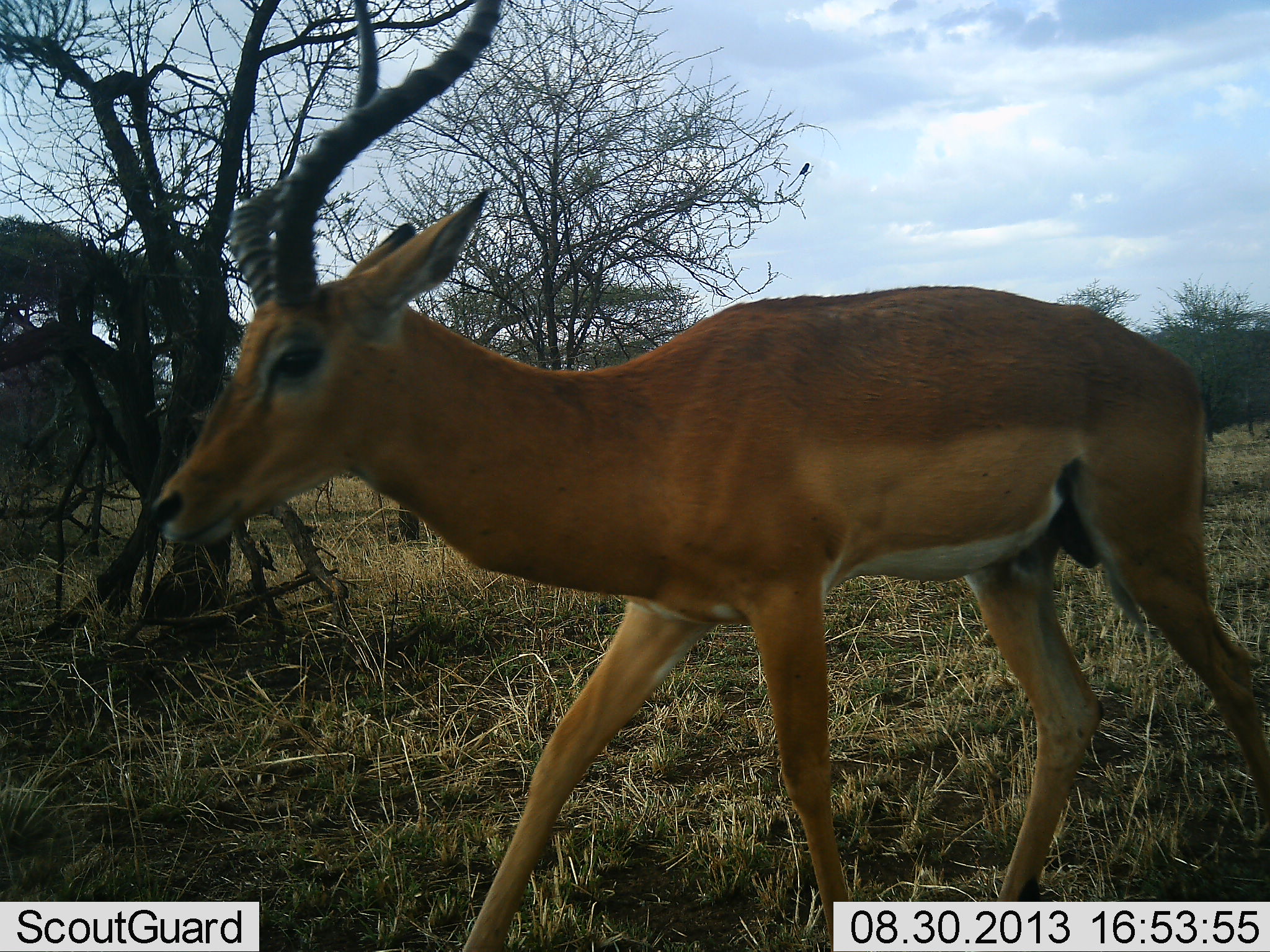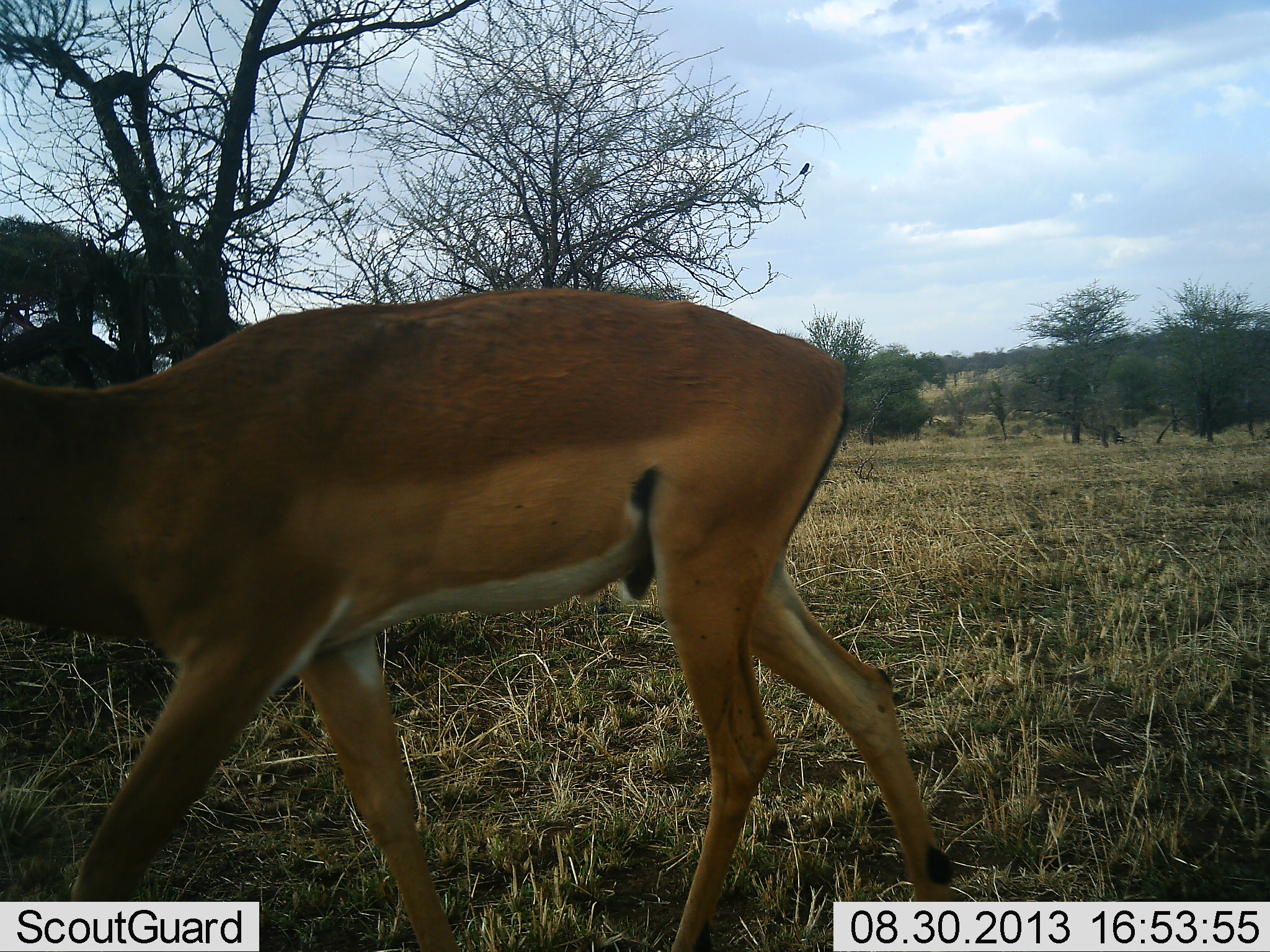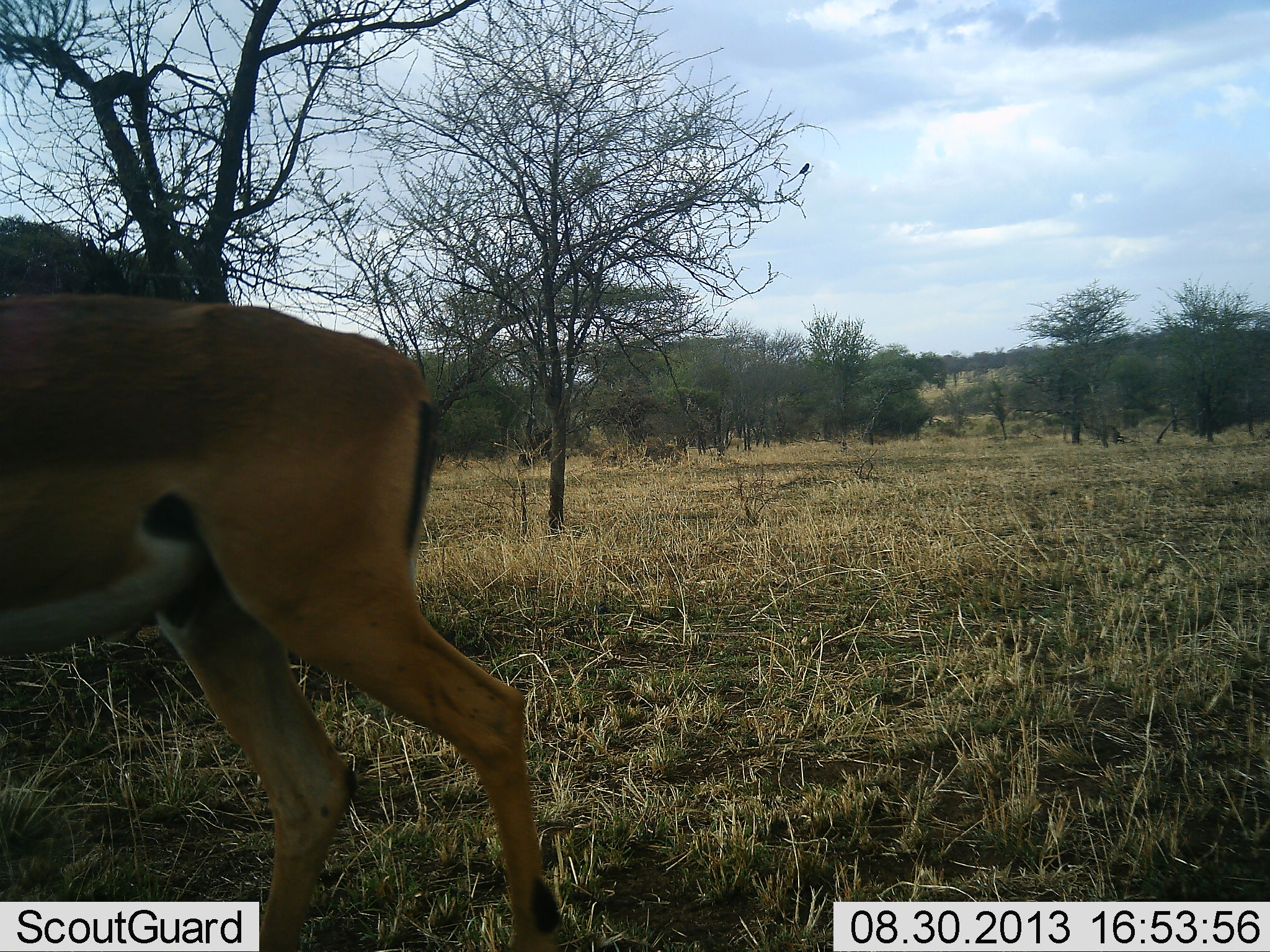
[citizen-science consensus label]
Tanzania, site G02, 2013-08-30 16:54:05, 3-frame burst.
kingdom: Animalia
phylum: Chordata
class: Mammalia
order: Artiodactyla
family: Bovidae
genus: Aepyceros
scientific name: Aepyceros melampus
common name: impala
Impala (Aepyceros melampus), count 1. Behavior (volunteer vote fractions): standing 0%, resting 0%, moving 100%, interacting 0%. Young present (vote fraction): 0%. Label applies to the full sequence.